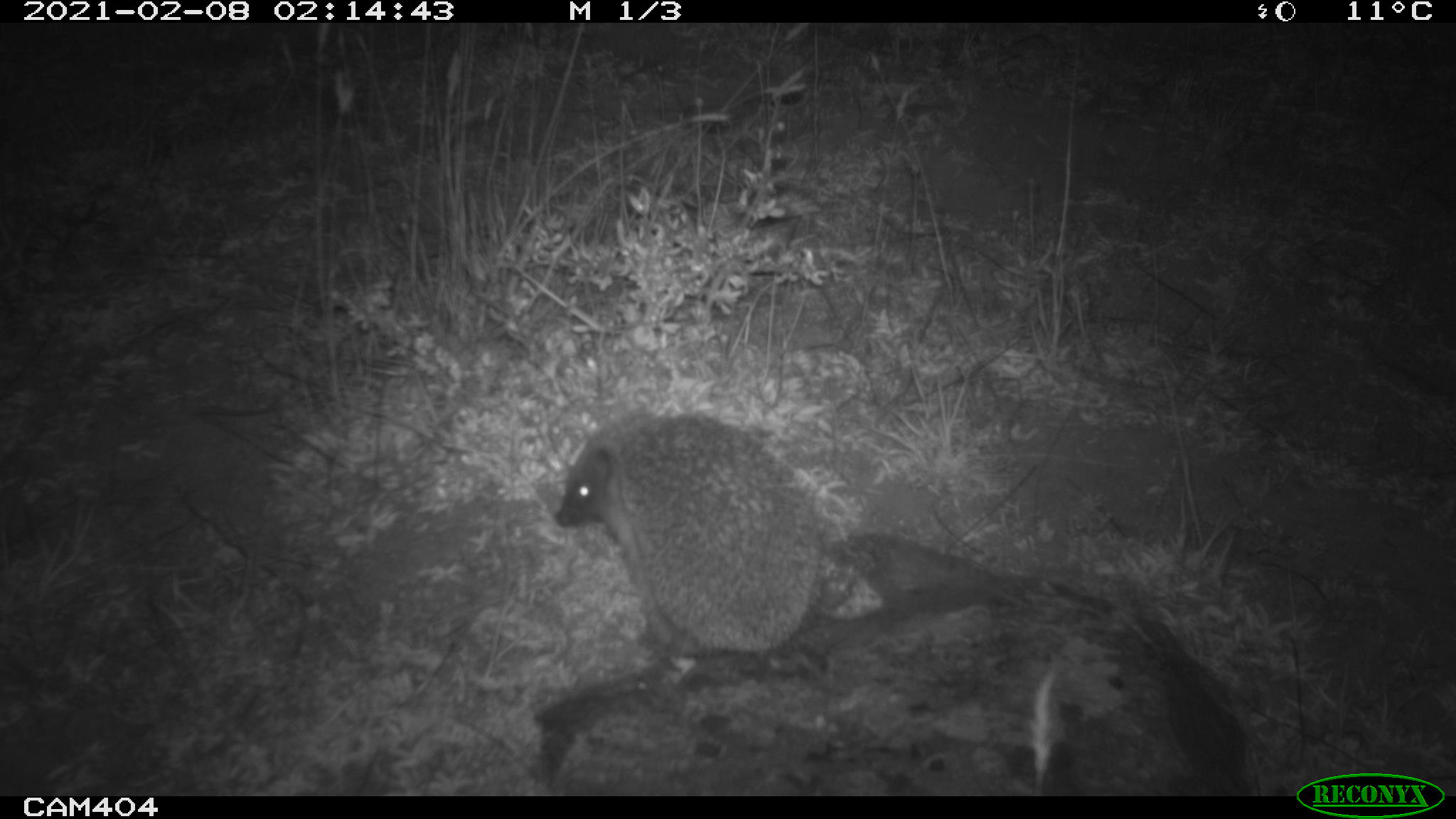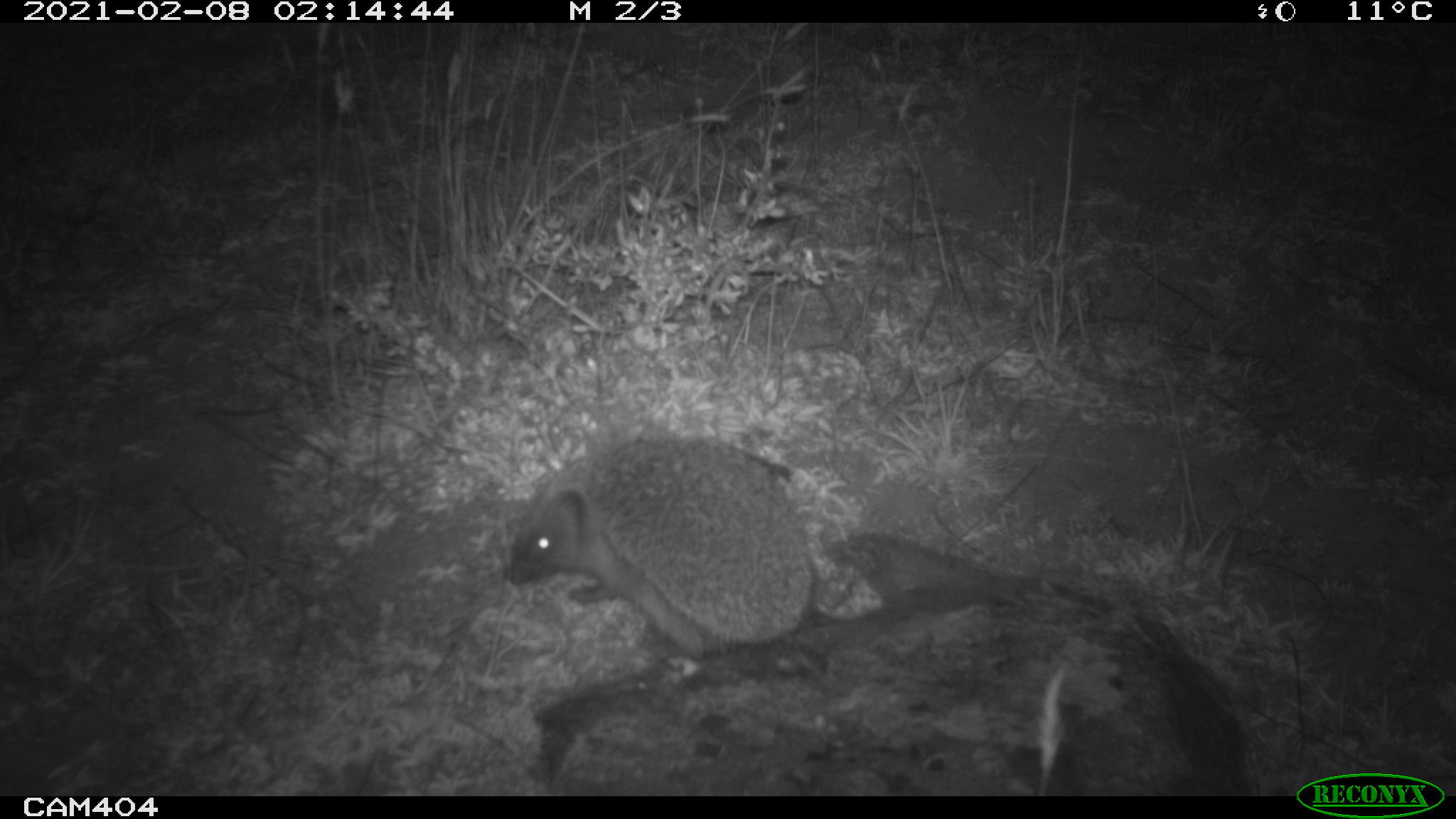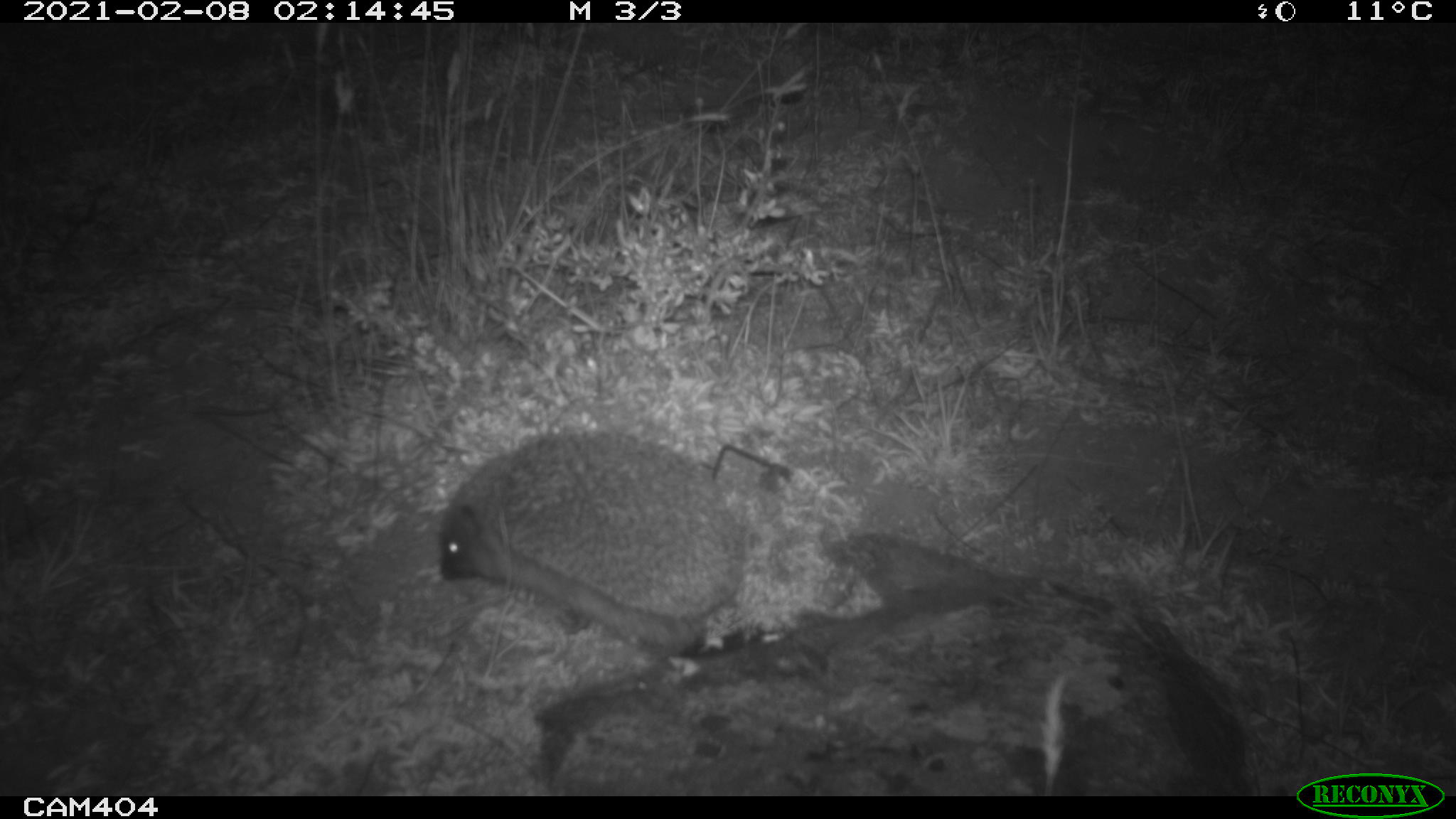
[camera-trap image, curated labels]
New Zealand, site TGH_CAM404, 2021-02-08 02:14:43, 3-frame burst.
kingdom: Animalia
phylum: Chordata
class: Mammalia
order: Eulipotyphla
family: Erinaceidae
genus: Erinaceus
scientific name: Erinaceus europaeus europaeus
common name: european hedgehog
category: hedgehog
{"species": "hedgehog (european hedgehog) (Erinaceus europaeus europaeus)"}